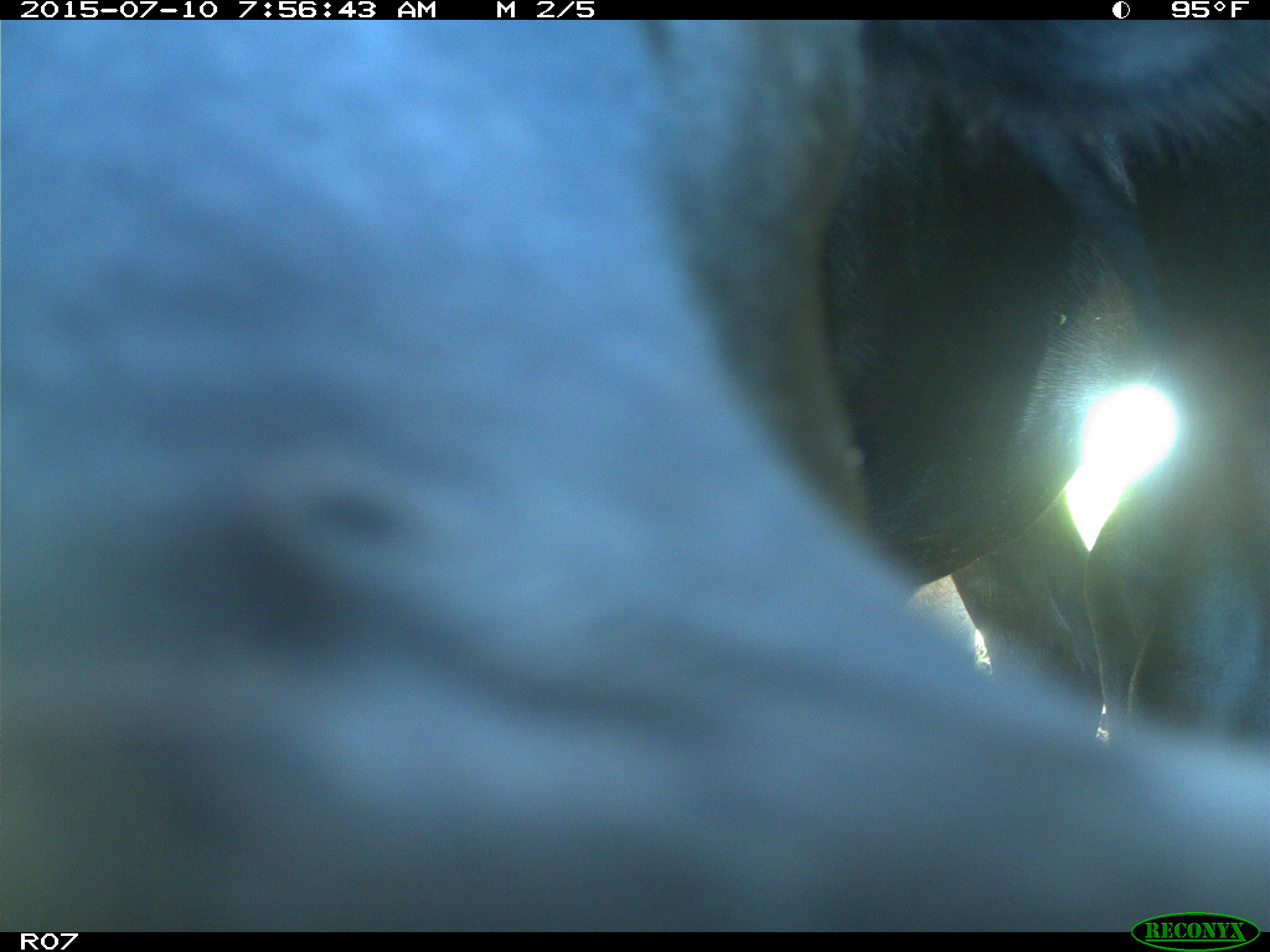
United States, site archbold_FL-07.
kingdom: Animalia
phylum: Chordata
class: Mammalia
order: Artiodactyla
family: Bovidae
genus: Bos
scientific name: Bos taurus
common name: domestic cow